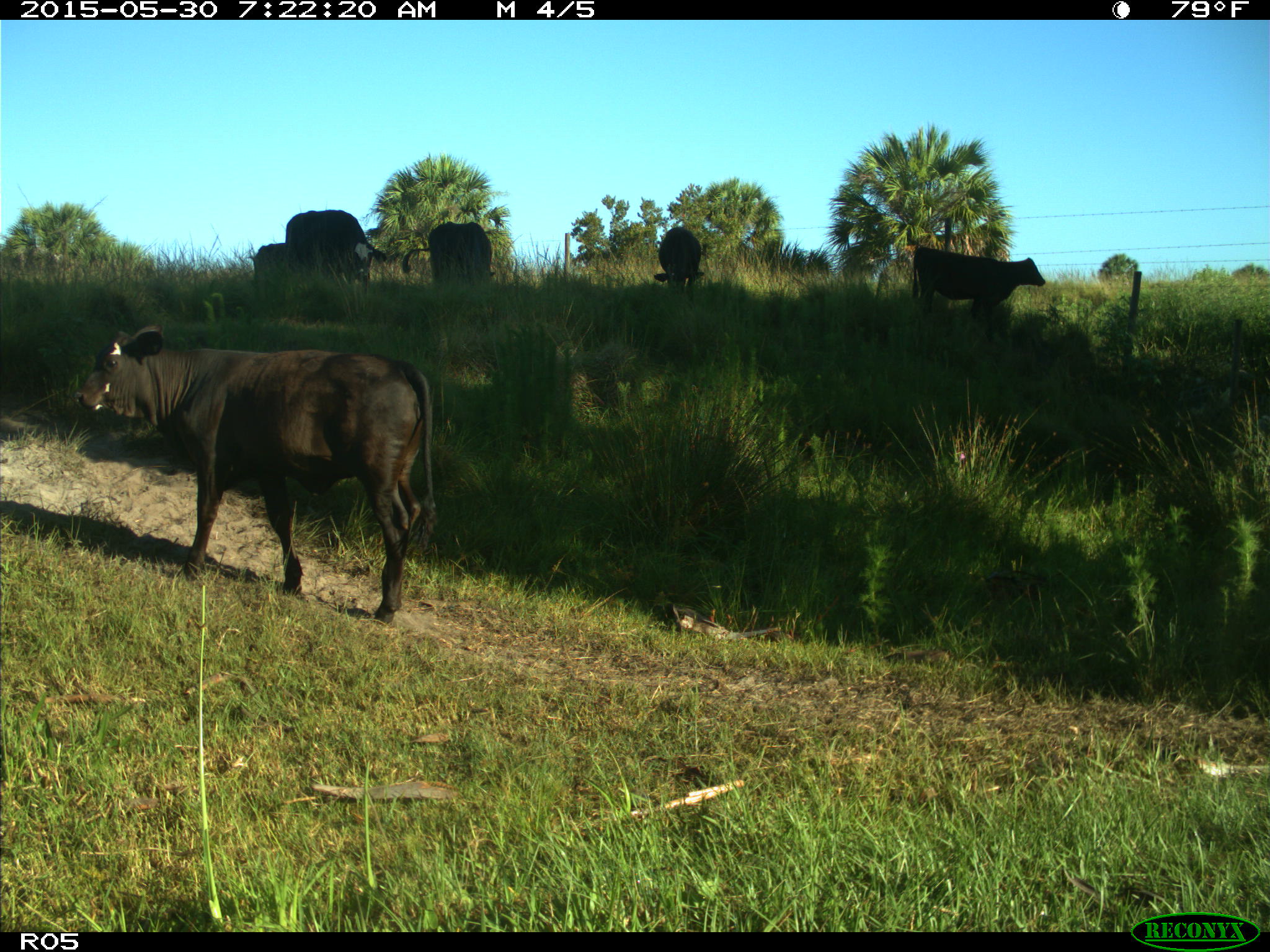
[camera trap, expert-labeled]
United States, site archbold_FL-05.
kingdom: Animalia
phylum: Chordata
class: Mammalia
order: Artiodactyla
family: Bovidae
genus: Bos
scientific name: Bos taurus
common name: domestic cow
Bos taurus (domestic cow).